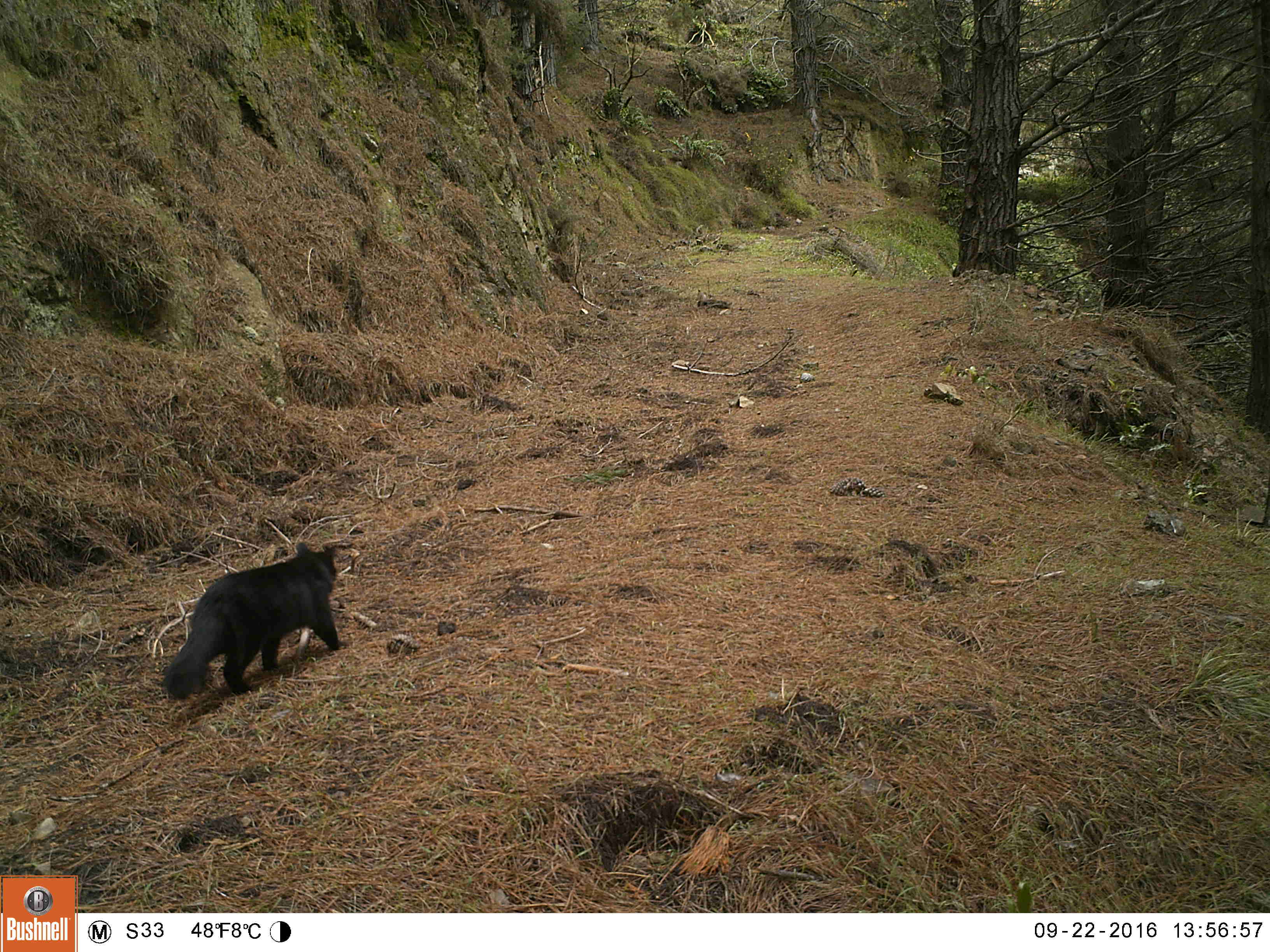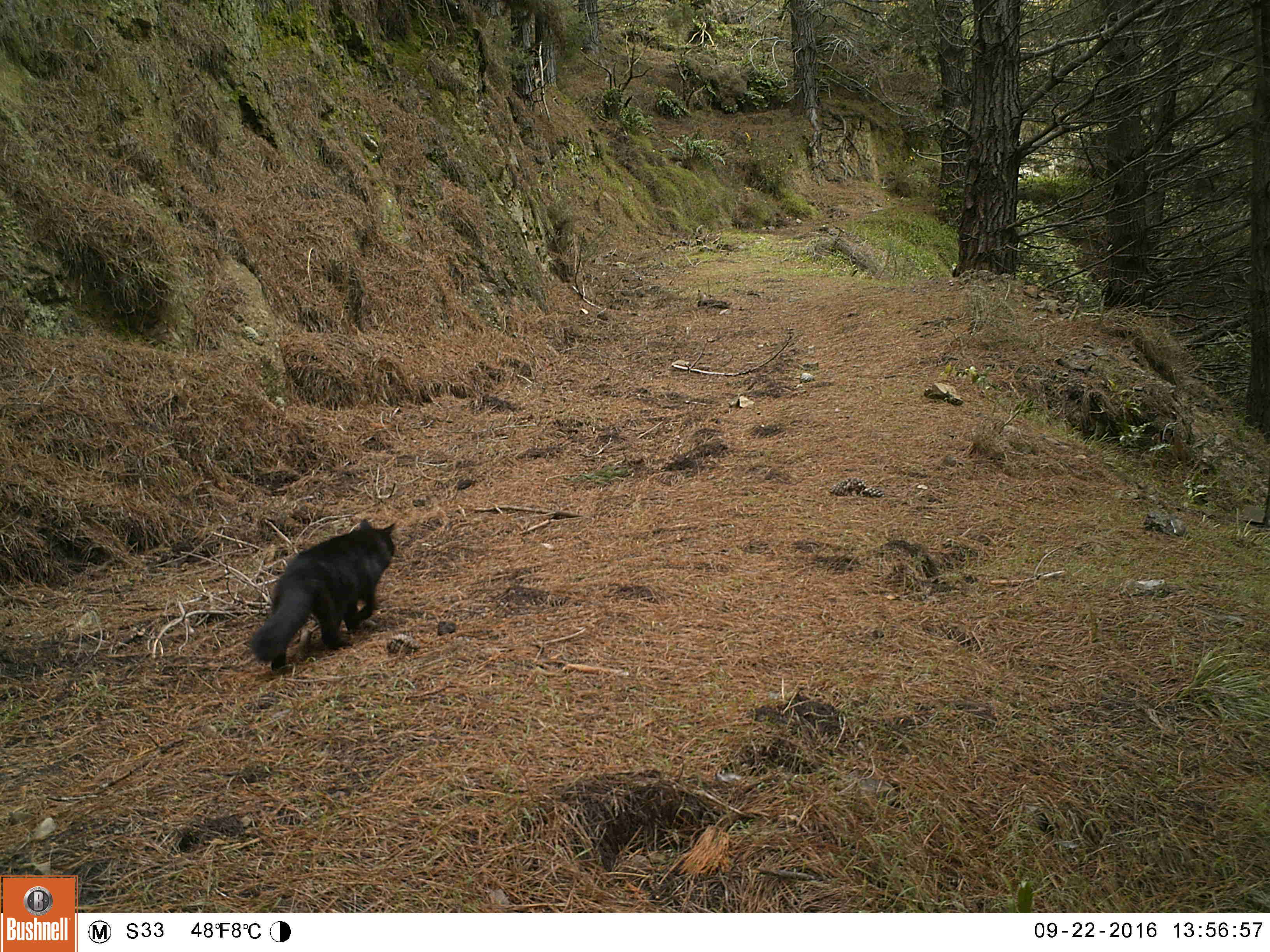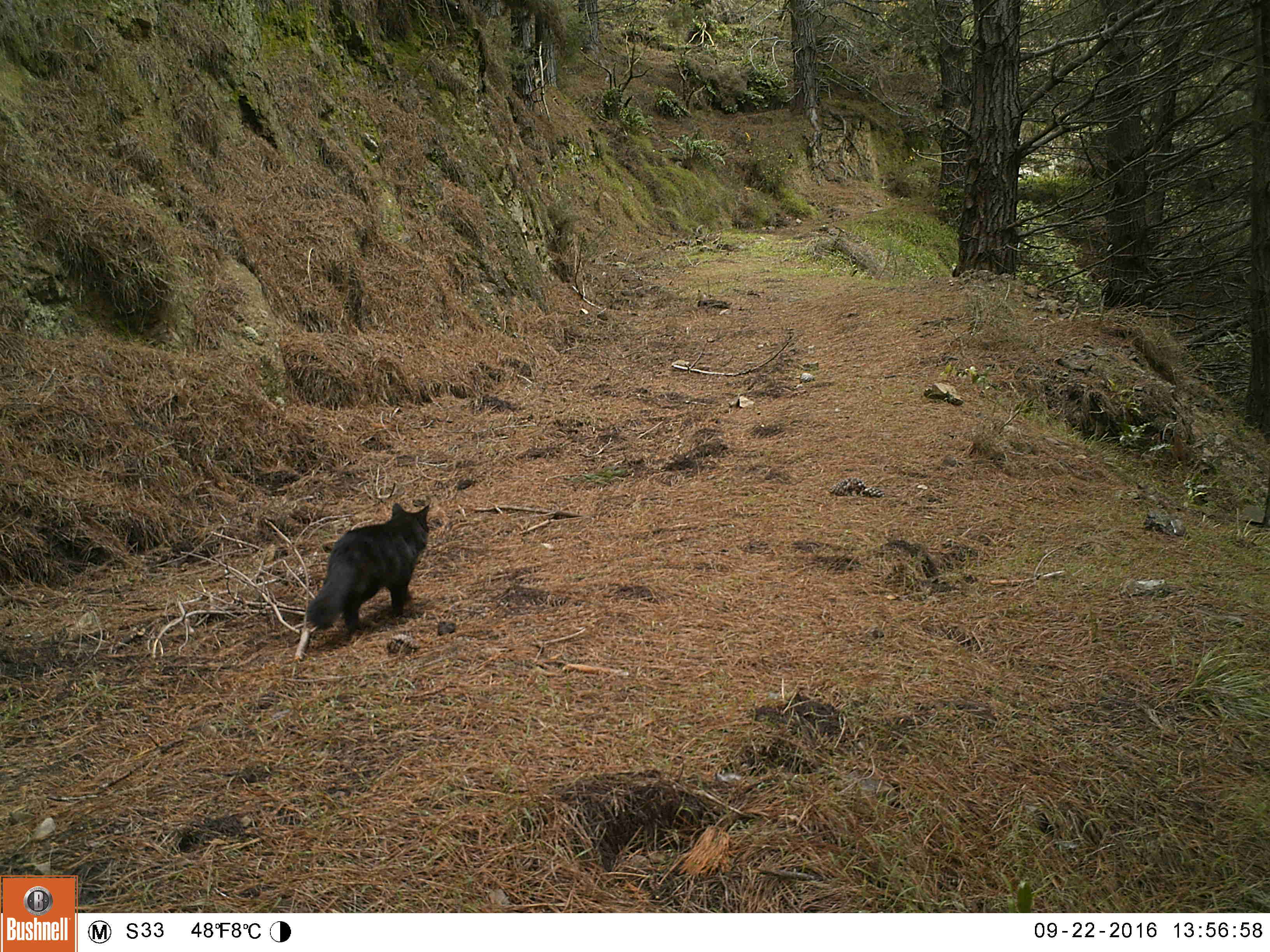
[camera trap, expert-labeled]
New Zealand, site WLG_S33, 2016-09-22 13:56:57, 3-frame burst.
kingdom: Animalia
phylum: Chordata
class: Mammalia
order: Carnivora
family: Felidae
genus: Felis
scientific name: Felis catus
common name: domestic cat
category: cat